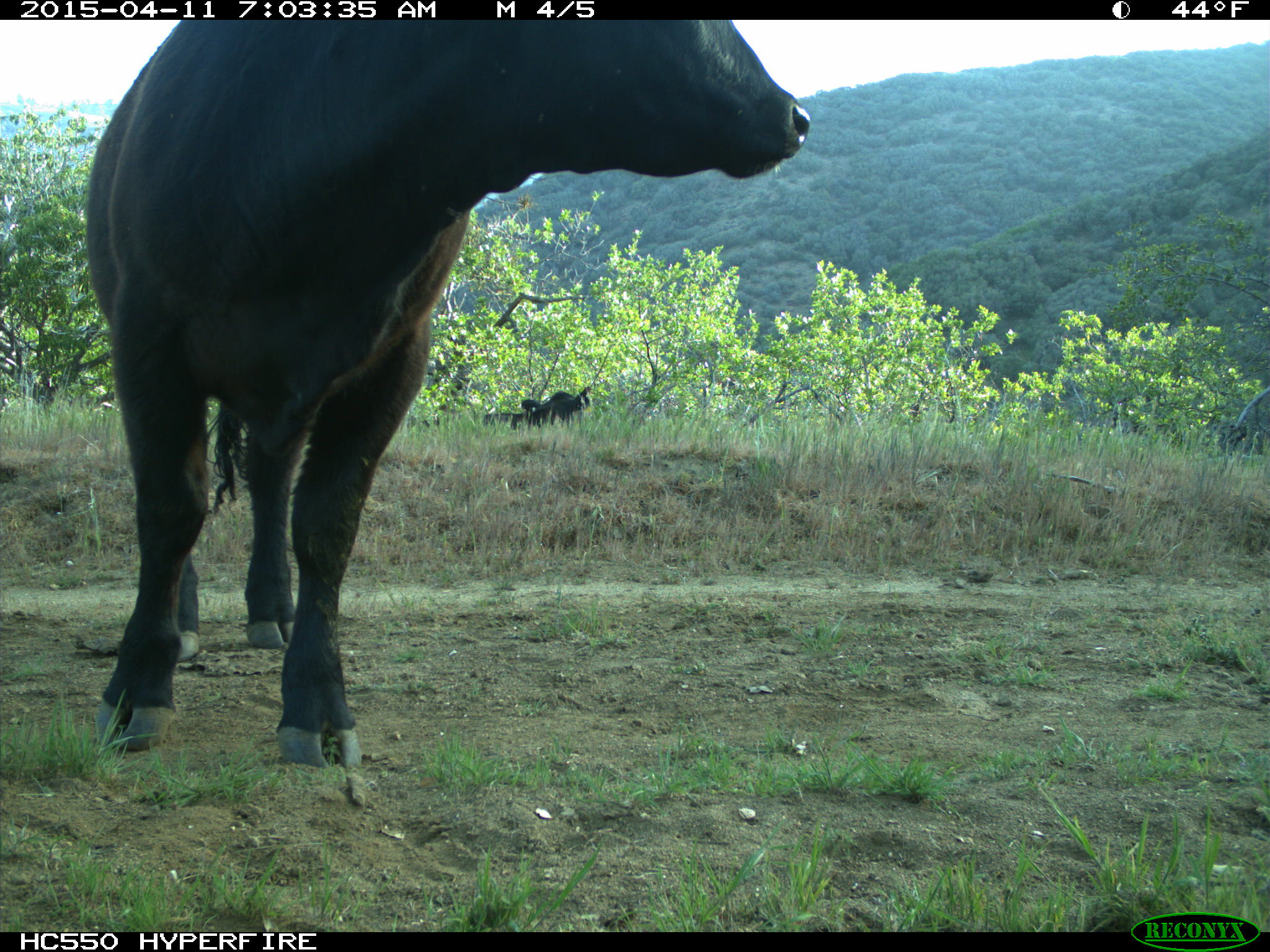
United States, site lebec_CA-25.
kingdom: Animalia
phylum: Chordata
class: Mammalia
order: Artiodactyla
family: Bovidae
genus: Bos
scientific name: Bos taurus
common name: domestic cow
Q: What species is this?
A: Bos taurus (domestic cow).